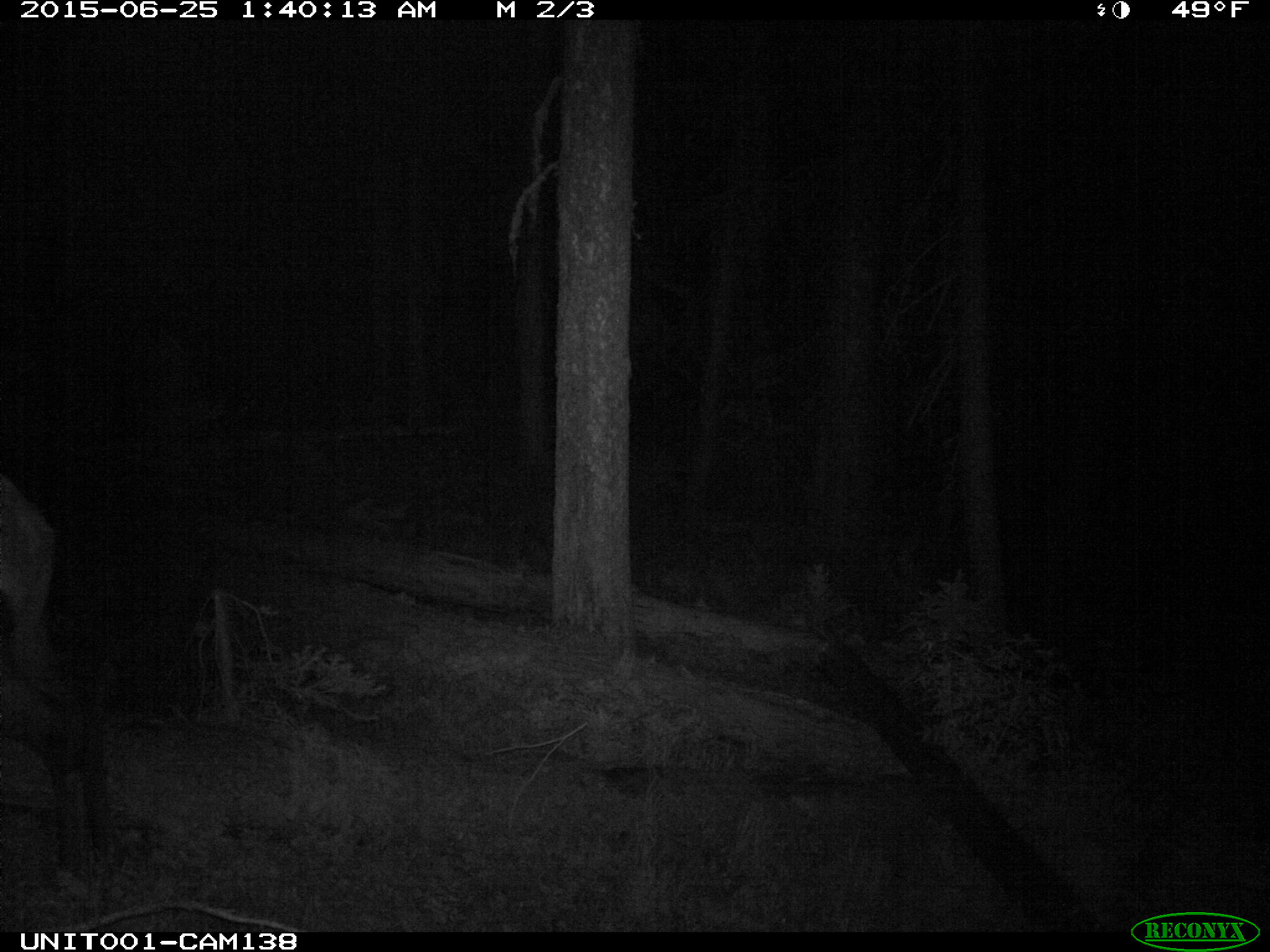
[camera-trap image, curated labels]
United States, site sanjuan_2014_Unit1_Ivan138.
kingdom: Animalia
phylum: Chordata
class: Mammalia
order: Artiodactyla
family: Cervidae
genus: Cervus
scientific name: Cervus elaphus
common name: red deer